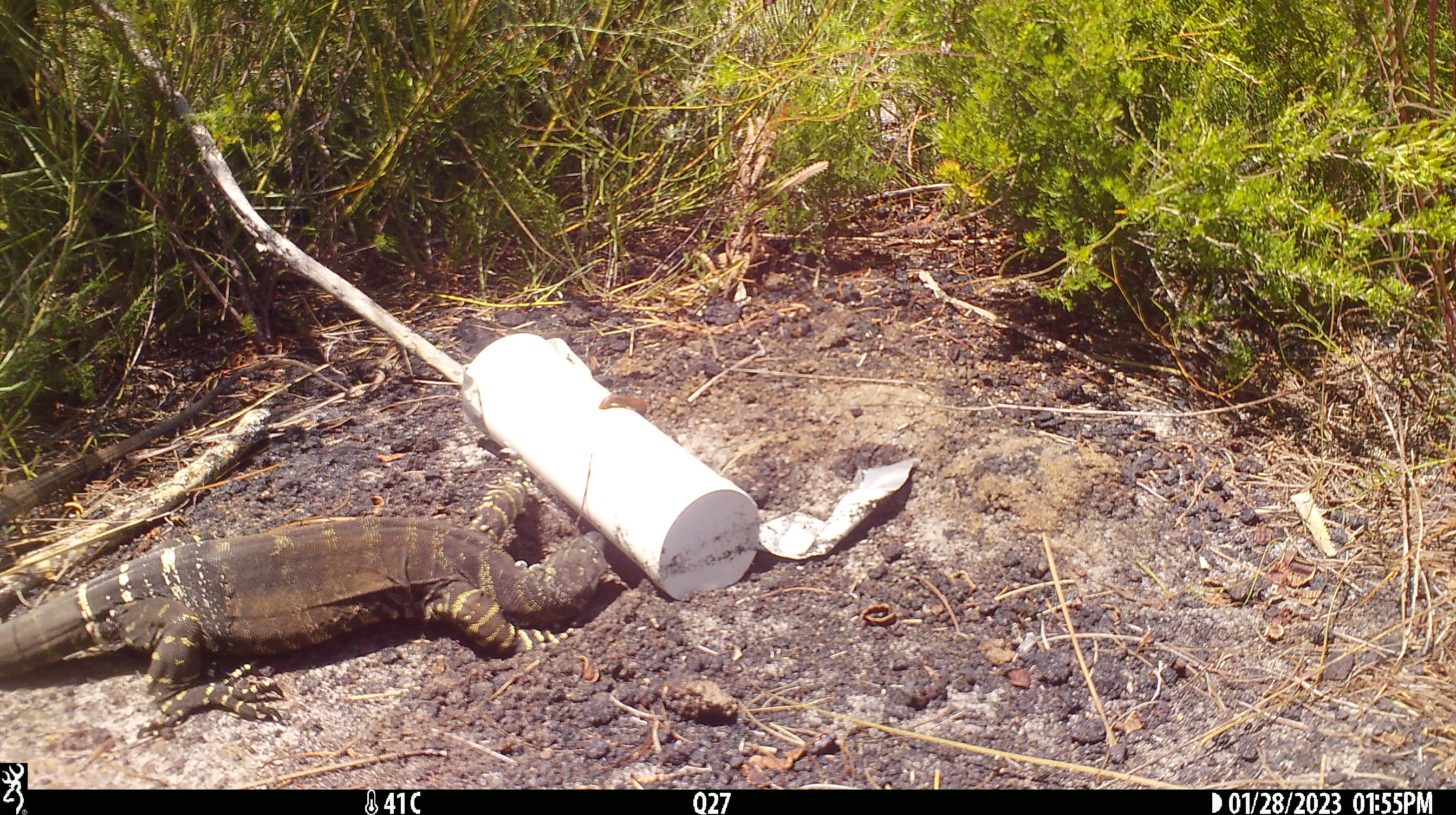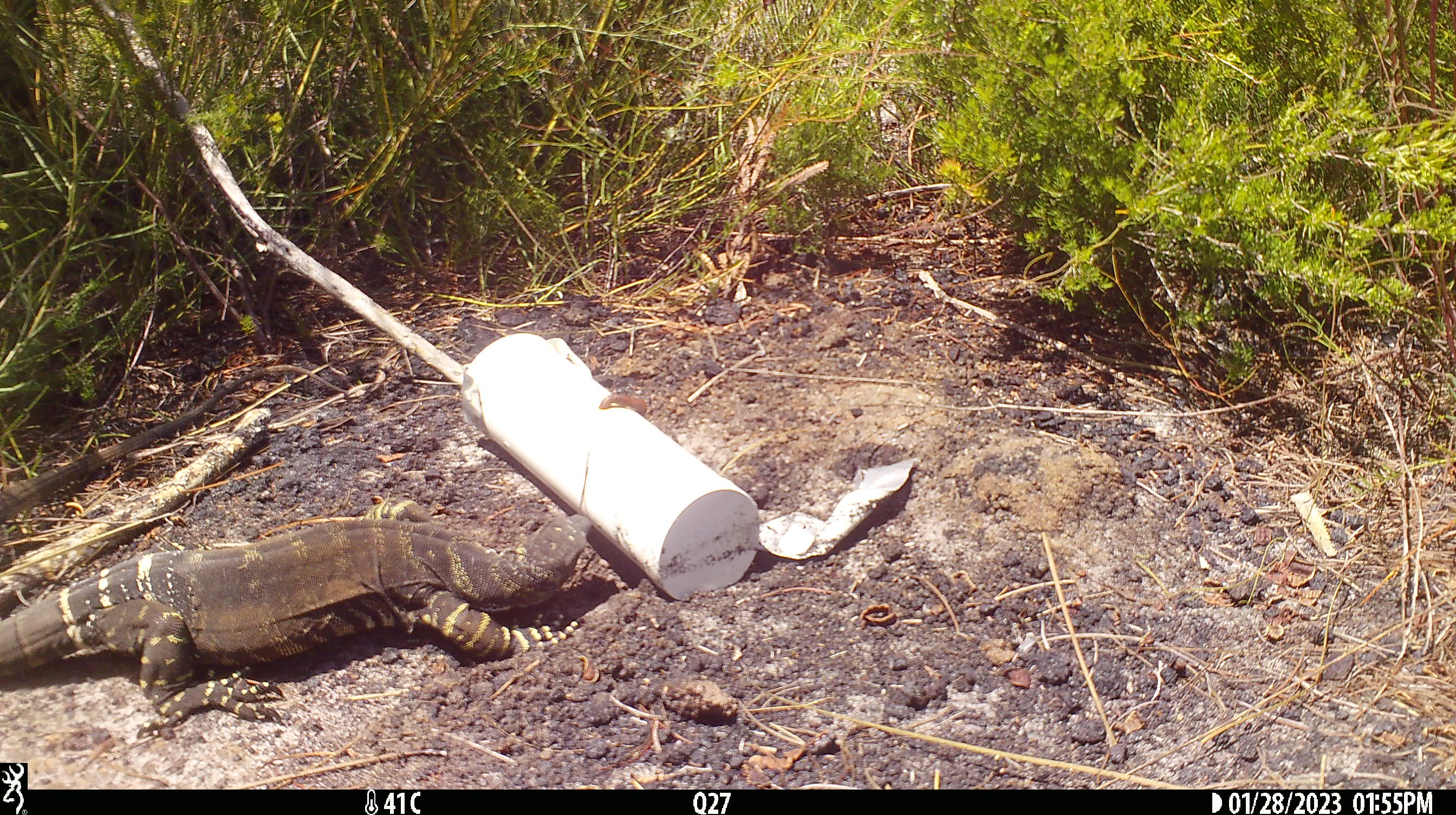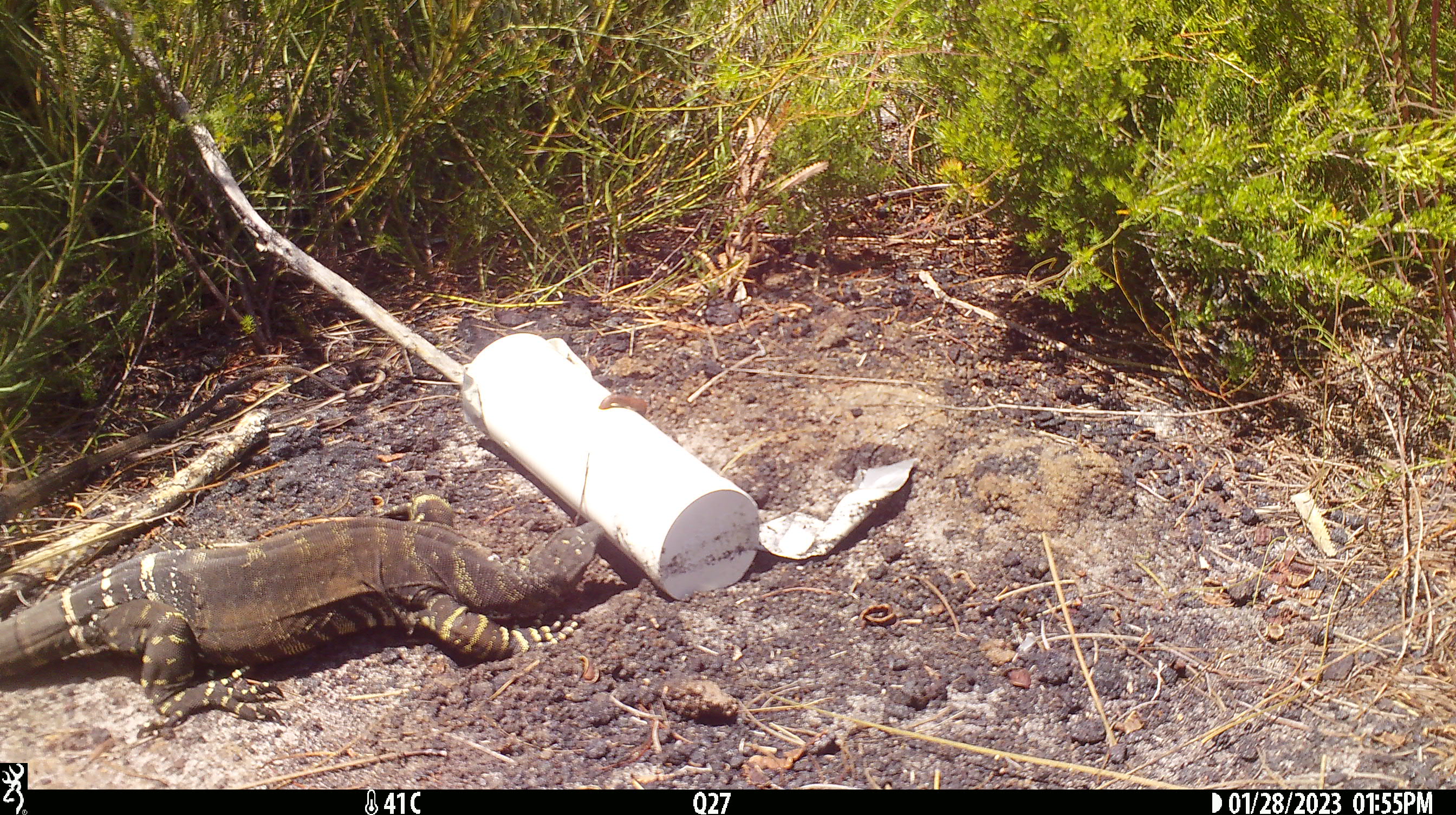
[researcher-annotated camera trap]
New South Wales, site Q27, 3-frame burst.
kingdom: Animalia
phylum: Chordata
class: Reptilia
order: Squamata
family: Varanidae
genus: Varanus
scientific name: Varanus varius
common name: lace monitor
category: goanna